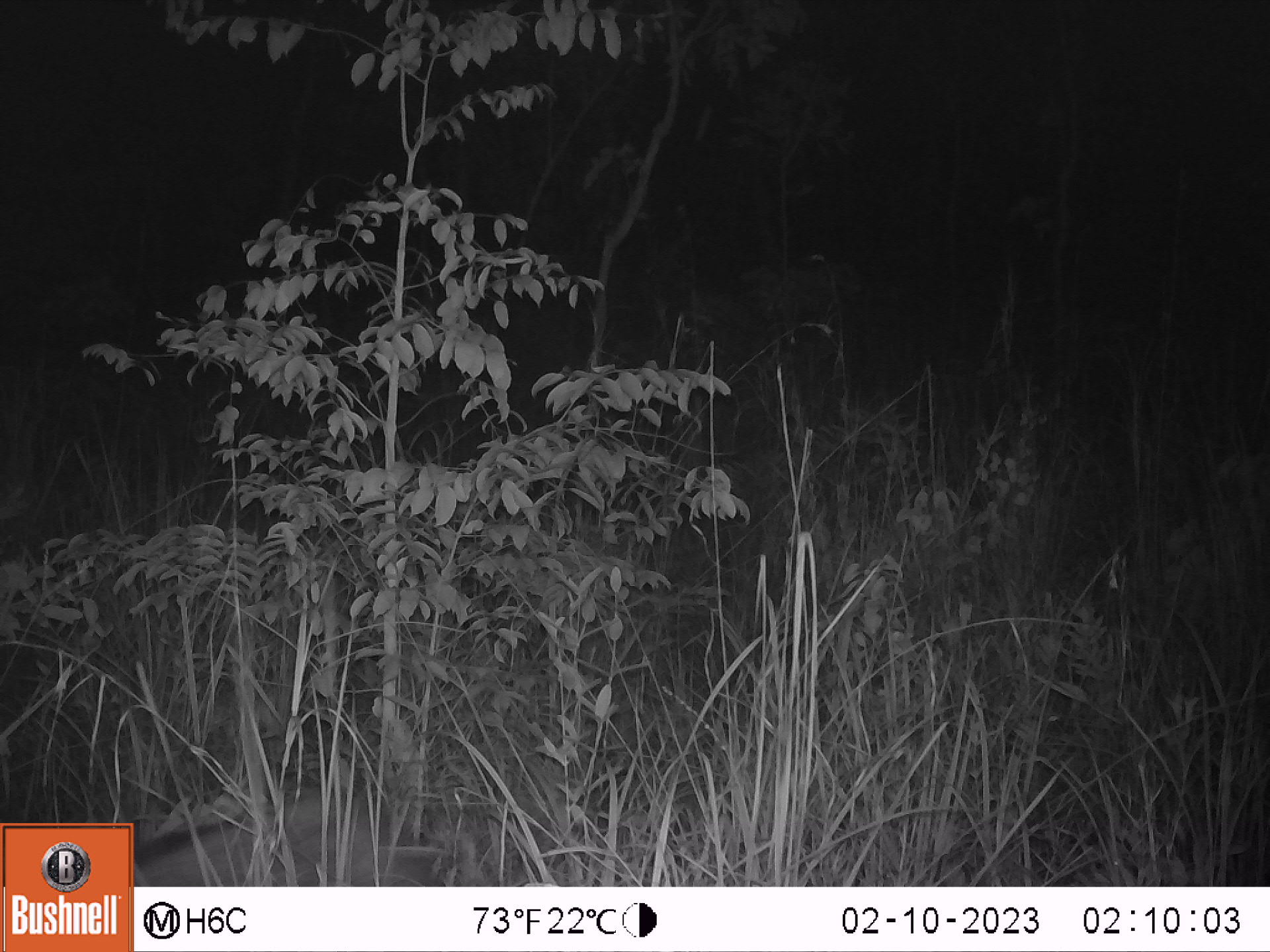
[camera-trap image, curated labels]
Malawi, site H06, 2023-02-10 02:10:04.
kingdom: Animalia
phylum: Chordata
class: Mammalia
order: Artiodactyla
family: Suidae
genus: Potamochoerus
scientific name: Potamochoerus larvatus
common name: bushpig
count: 1